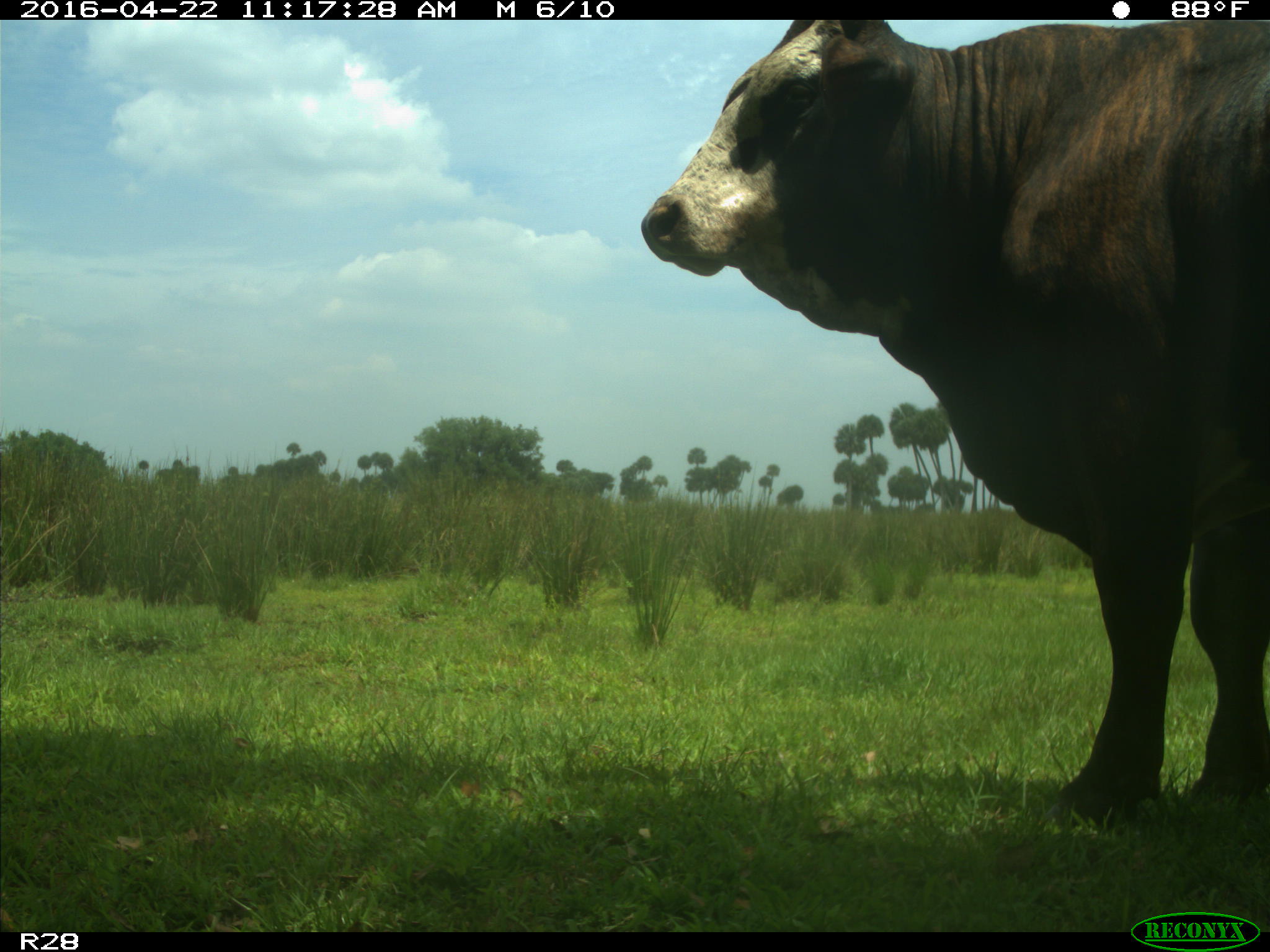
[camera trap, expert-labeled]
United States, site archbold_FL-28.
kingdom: Animalia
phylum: Chordata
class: Mammalia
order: Artiodactyla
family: Bovidae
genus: Bos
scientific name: Bos taurus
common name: domestic cow